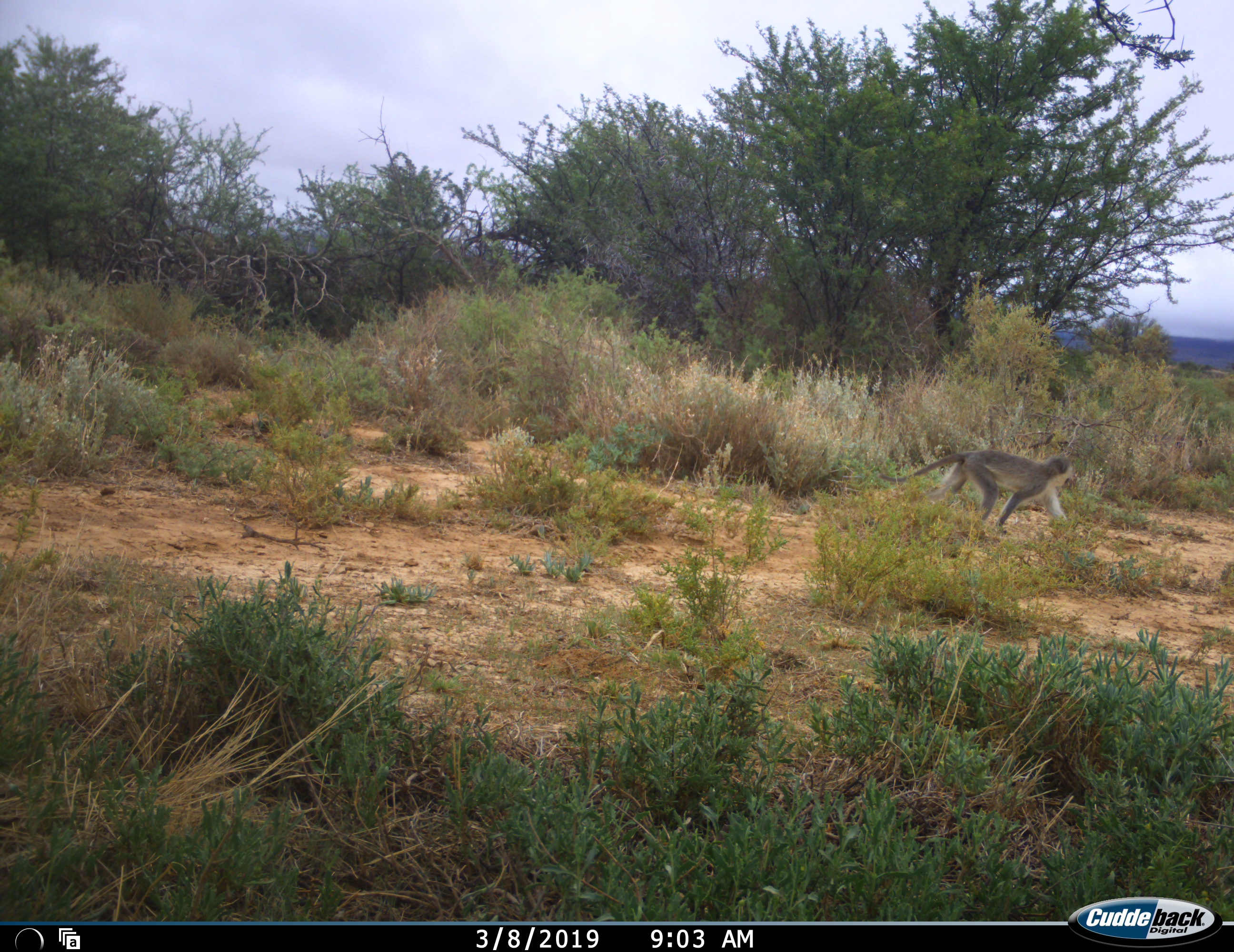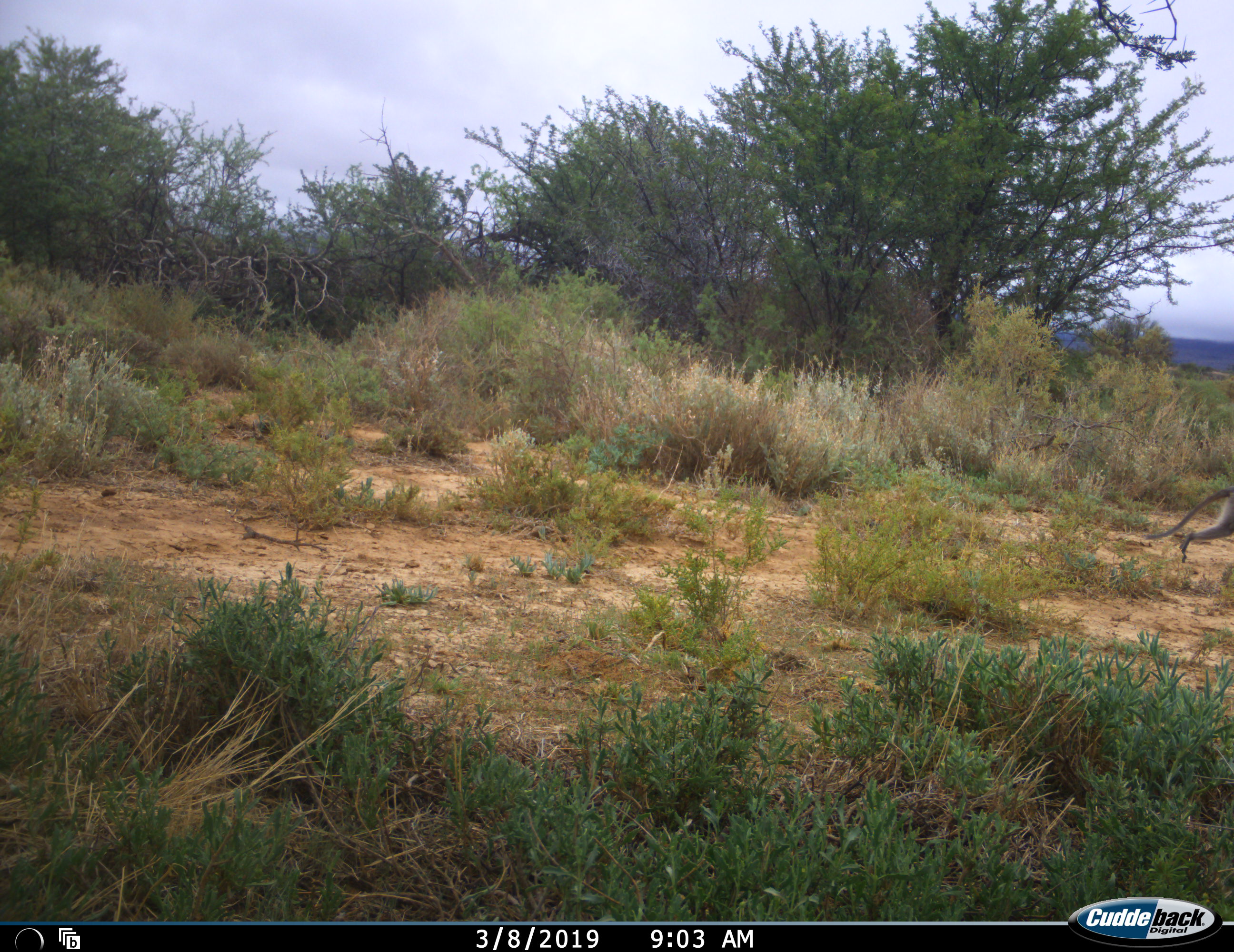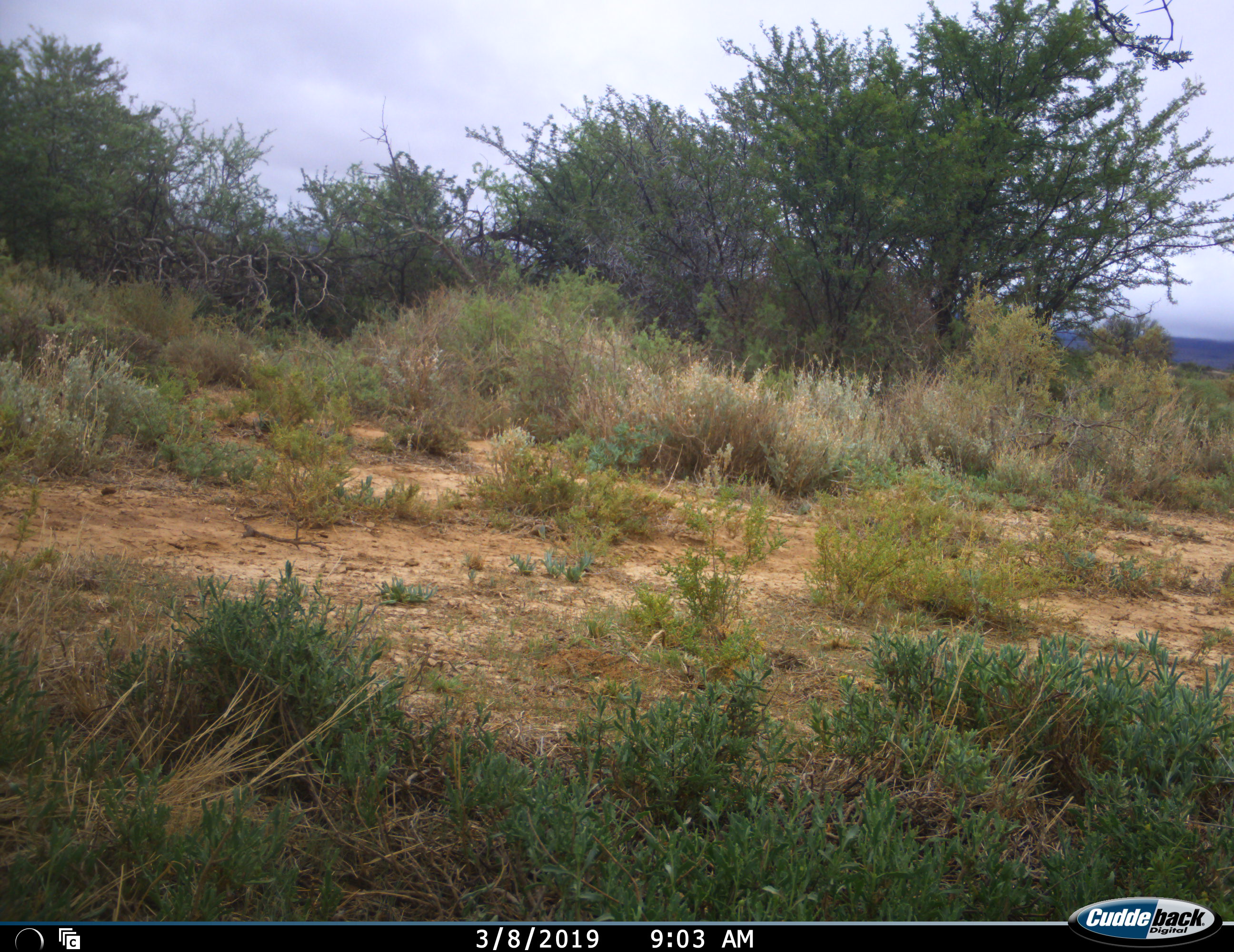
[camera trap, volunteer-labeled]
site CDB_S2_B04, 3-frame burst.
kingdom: Animalia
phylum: Chordata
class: Mammalia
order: Primates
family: Cercopithecidae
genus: Chlorocebus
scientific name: Chlorocebus pygerythrus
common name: vervet monkey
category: monkeyvervet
Monkeyvervet (vervet monkey) (Chlorocebus pygerythrus), count 1. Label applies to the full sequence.